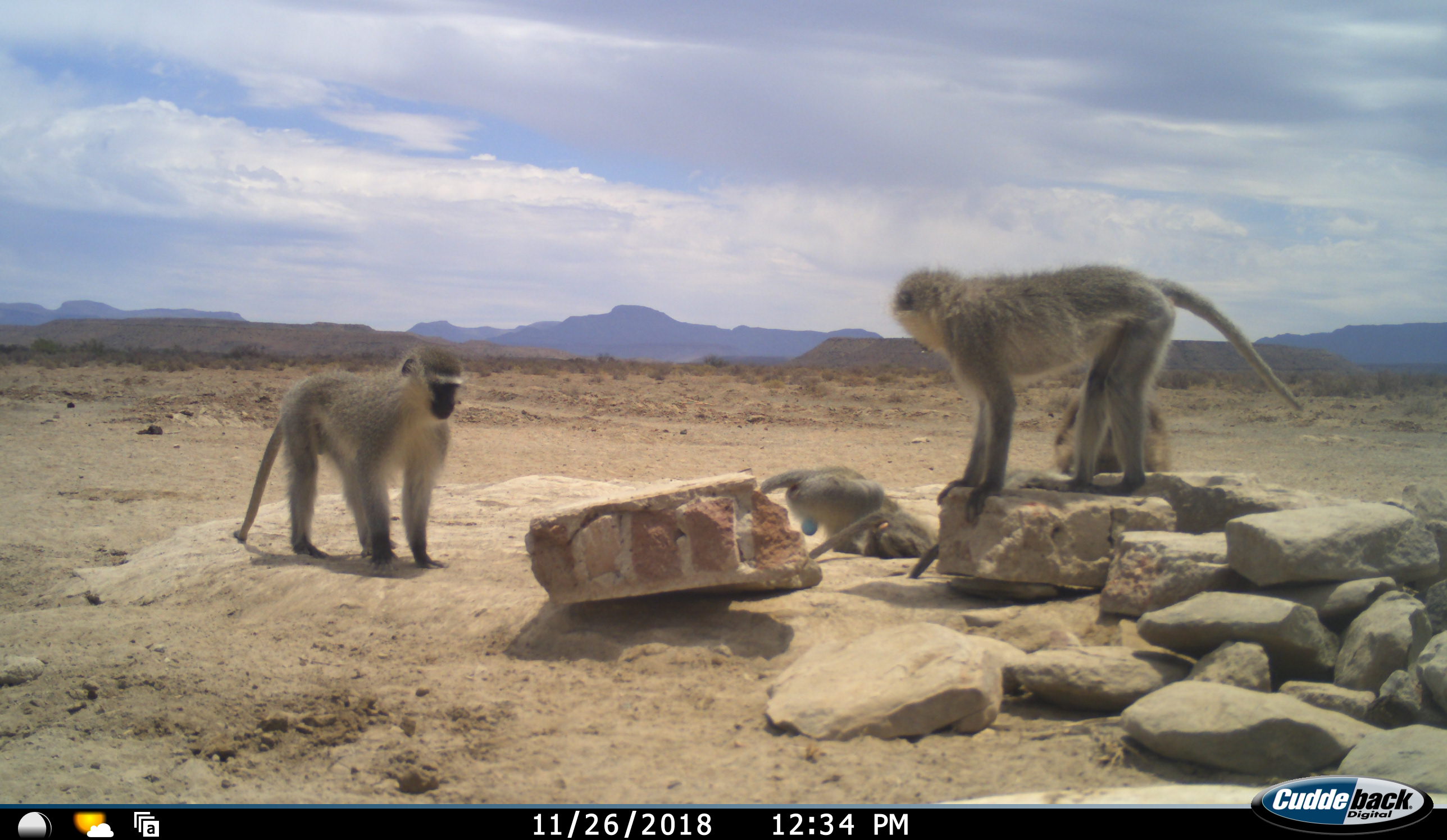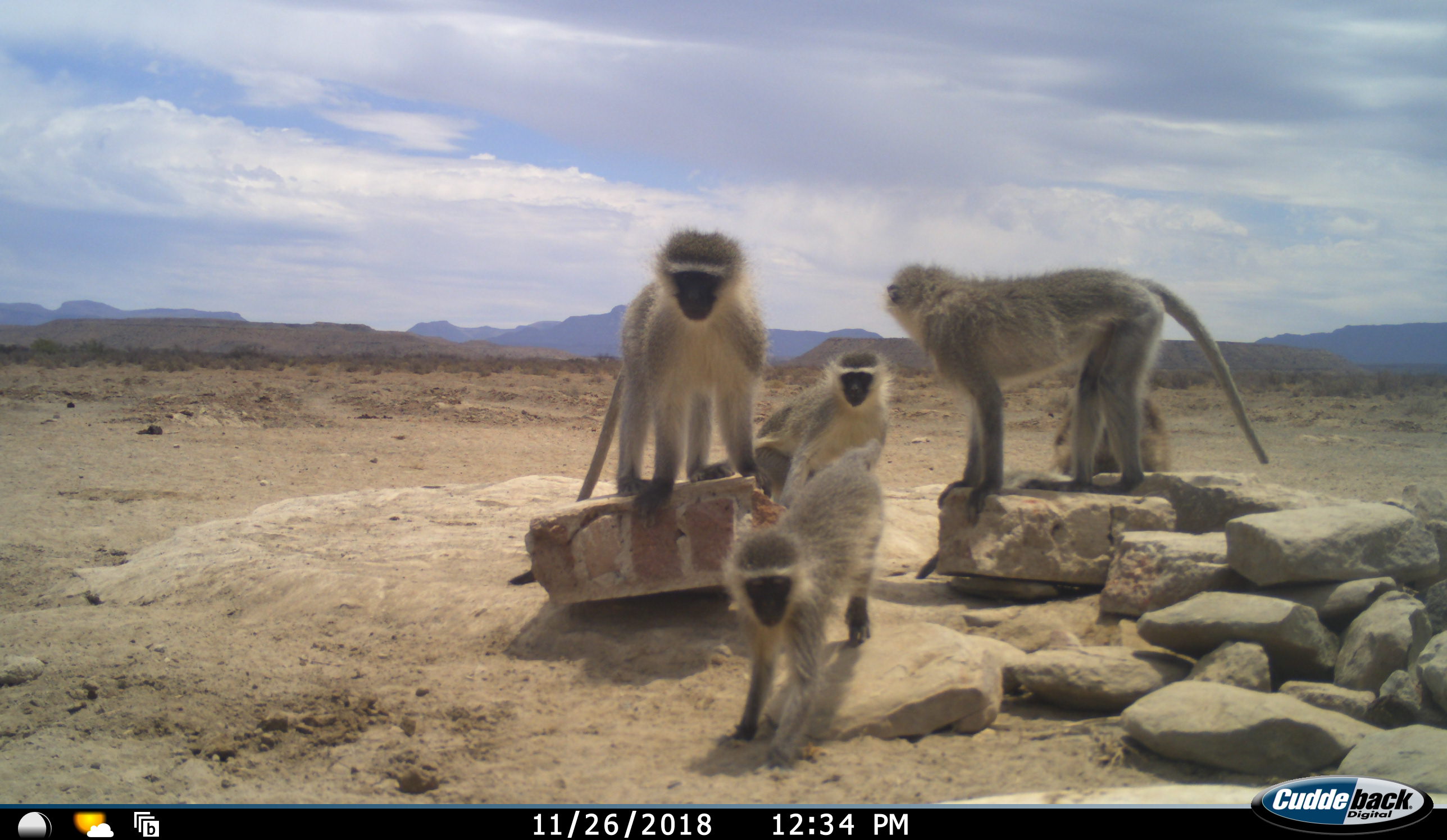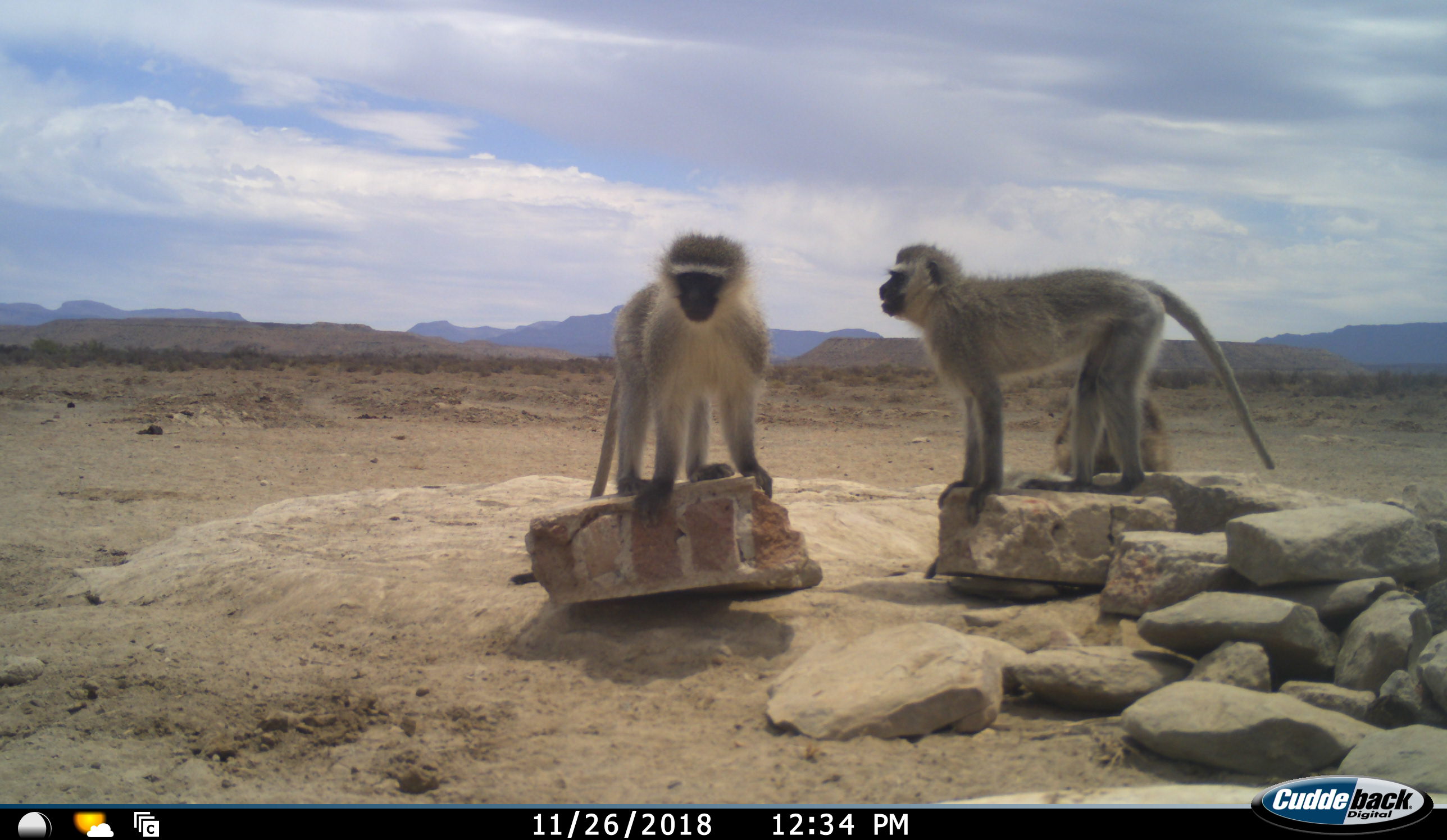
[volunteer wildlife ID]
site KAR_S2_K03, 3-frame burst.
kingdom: Animalia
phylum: Chordata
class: Mammalia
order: Primates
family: Cercopithecidae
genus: Chlorocebus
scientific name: Chlorocebus pygerythrus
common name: vervet monkey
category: monkeyvervet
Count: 5.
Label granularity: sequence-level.